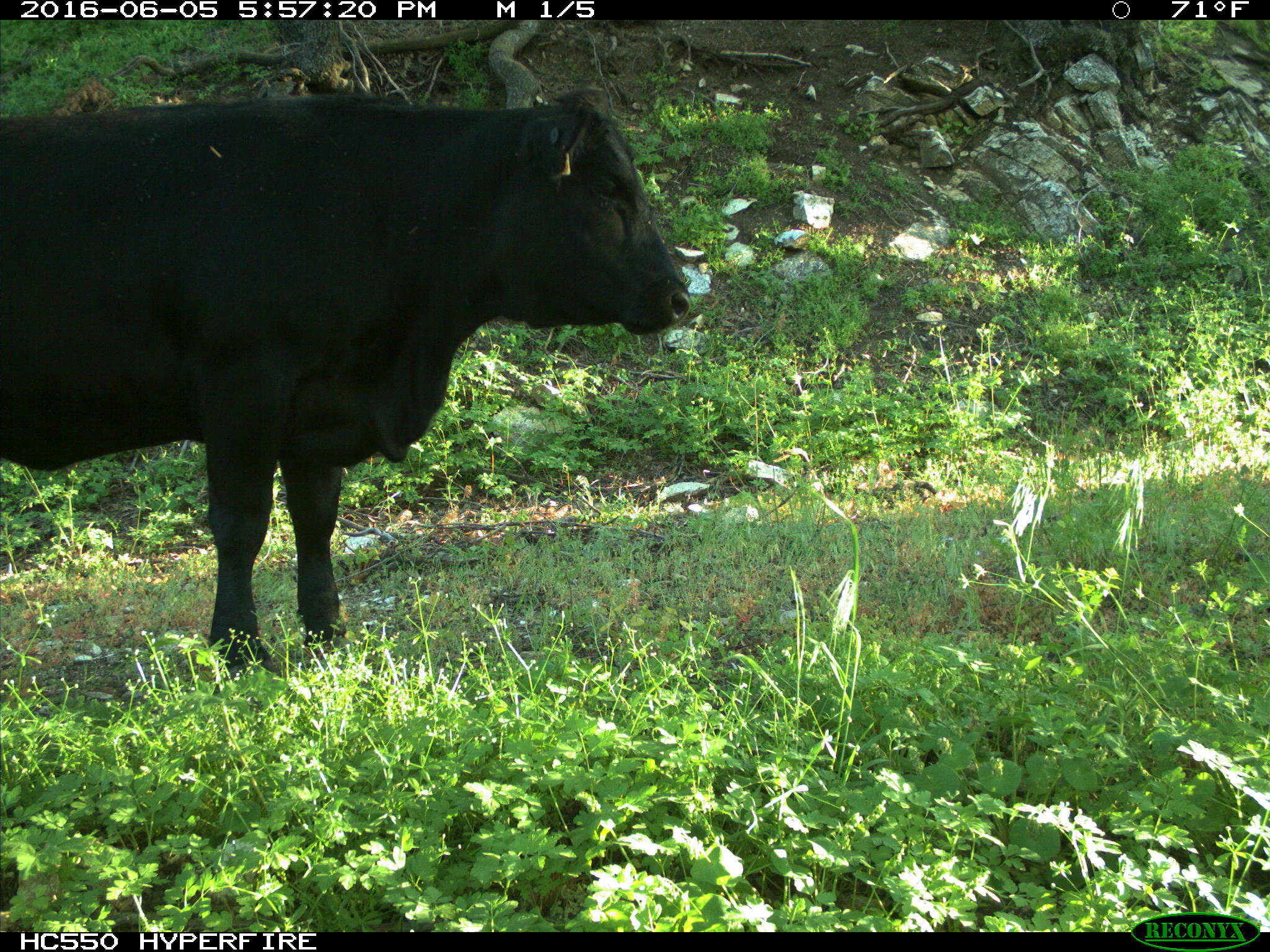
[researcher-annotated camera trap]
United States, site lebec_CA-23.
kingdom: Animalia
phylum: Chordata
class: Mammalia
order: Artiodactyla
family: Bovidae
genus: Bos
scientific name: Bos taurus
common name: domestic cow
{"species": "Bos taurus (domestic cow)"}